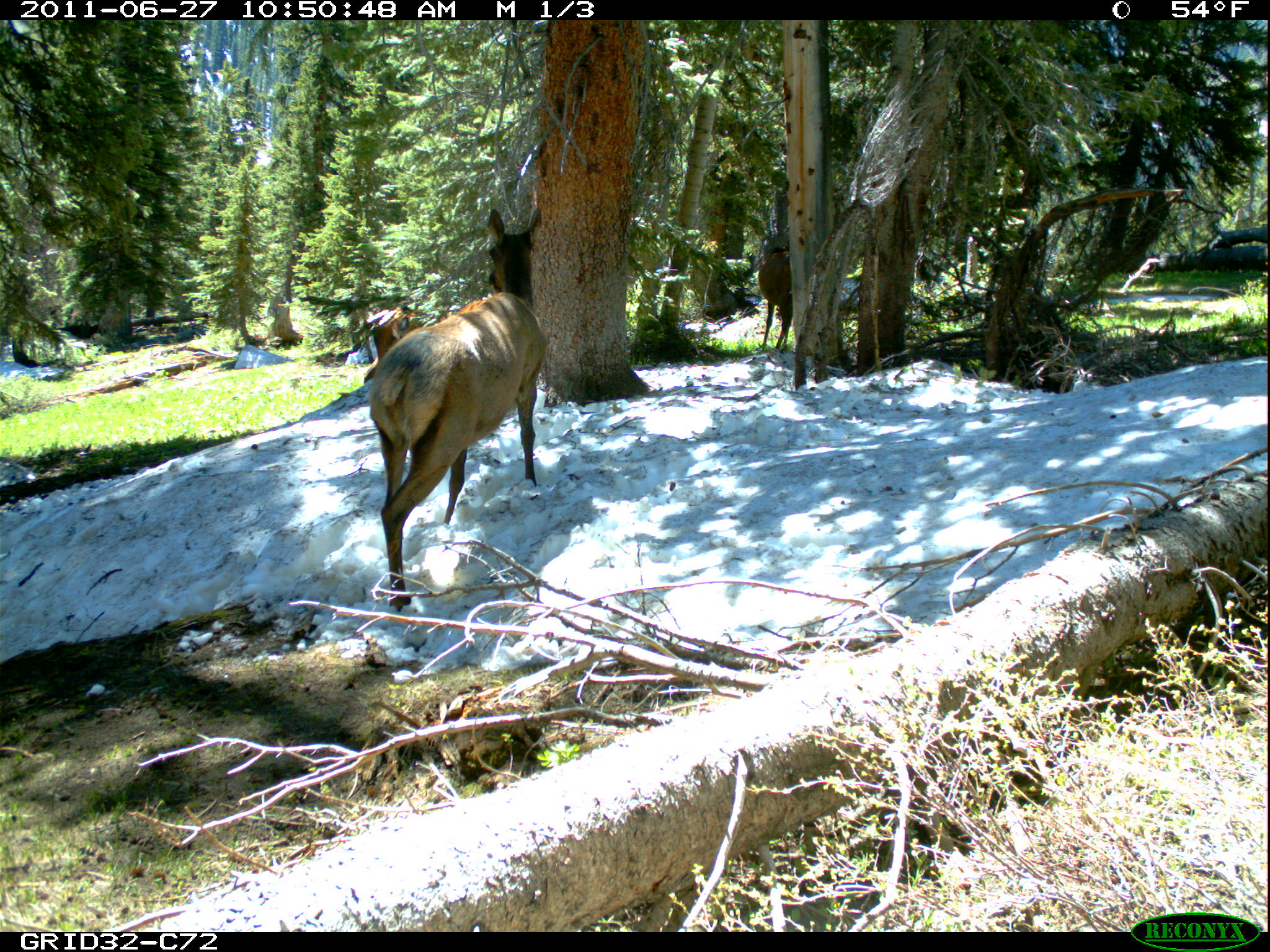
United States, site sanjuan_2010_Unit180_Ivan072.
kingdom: Animalia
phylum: Chordata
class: Mammalia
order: Artiodactyla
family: Cervidae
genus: Cervus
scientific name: Cervus elaphus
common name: red deer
Cervus elaphus (red deer).